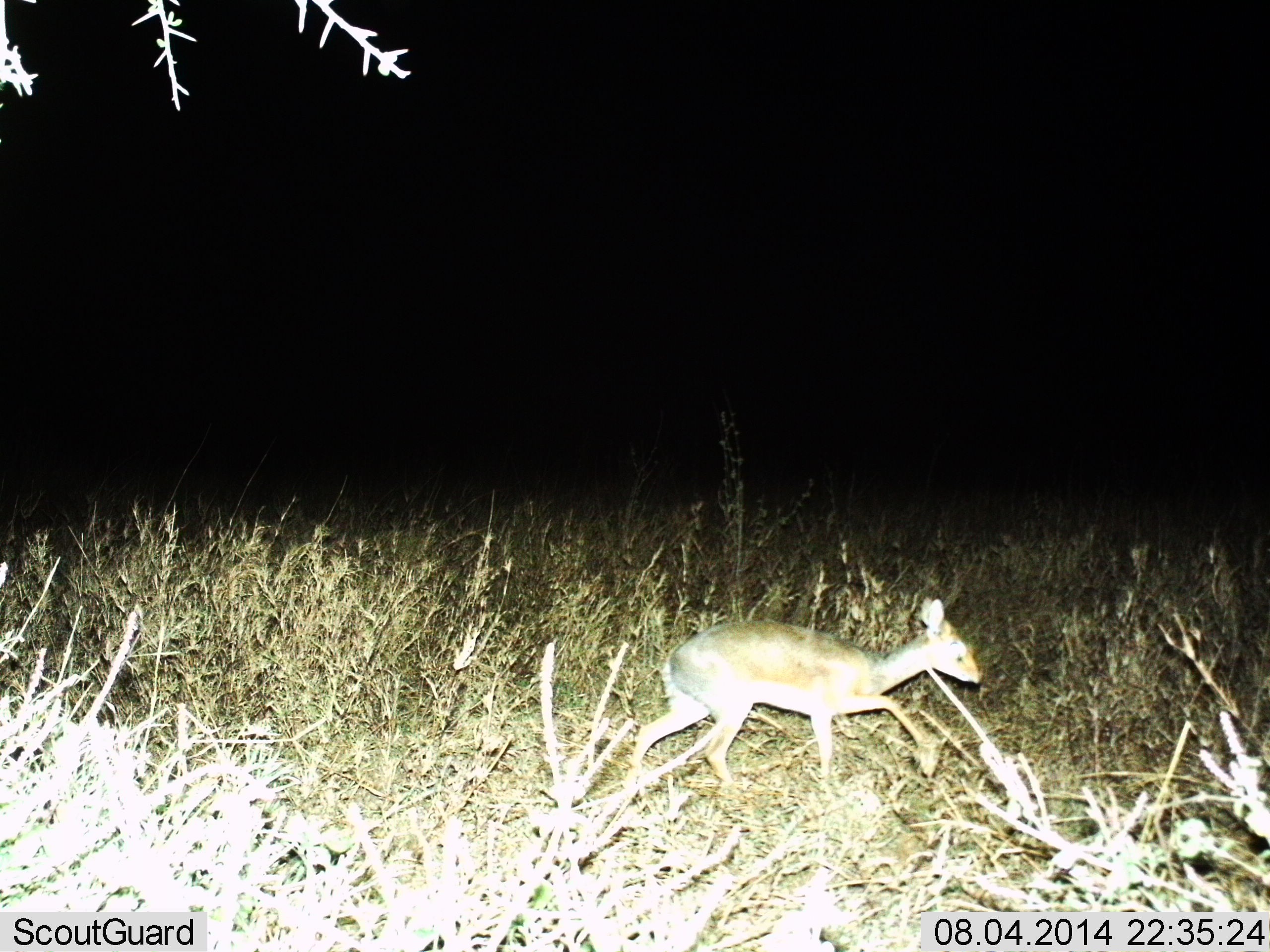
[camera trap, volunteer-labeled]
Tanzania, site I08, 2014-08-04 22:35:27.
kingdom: Animalia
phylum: Chordata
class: Mammalia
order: Artiodactyla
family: Bovidae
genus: Madoqua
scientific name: Madoqua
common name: dikdik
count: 1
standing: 0%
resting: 0%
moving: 100%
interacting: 0%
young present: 0%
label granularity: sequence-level